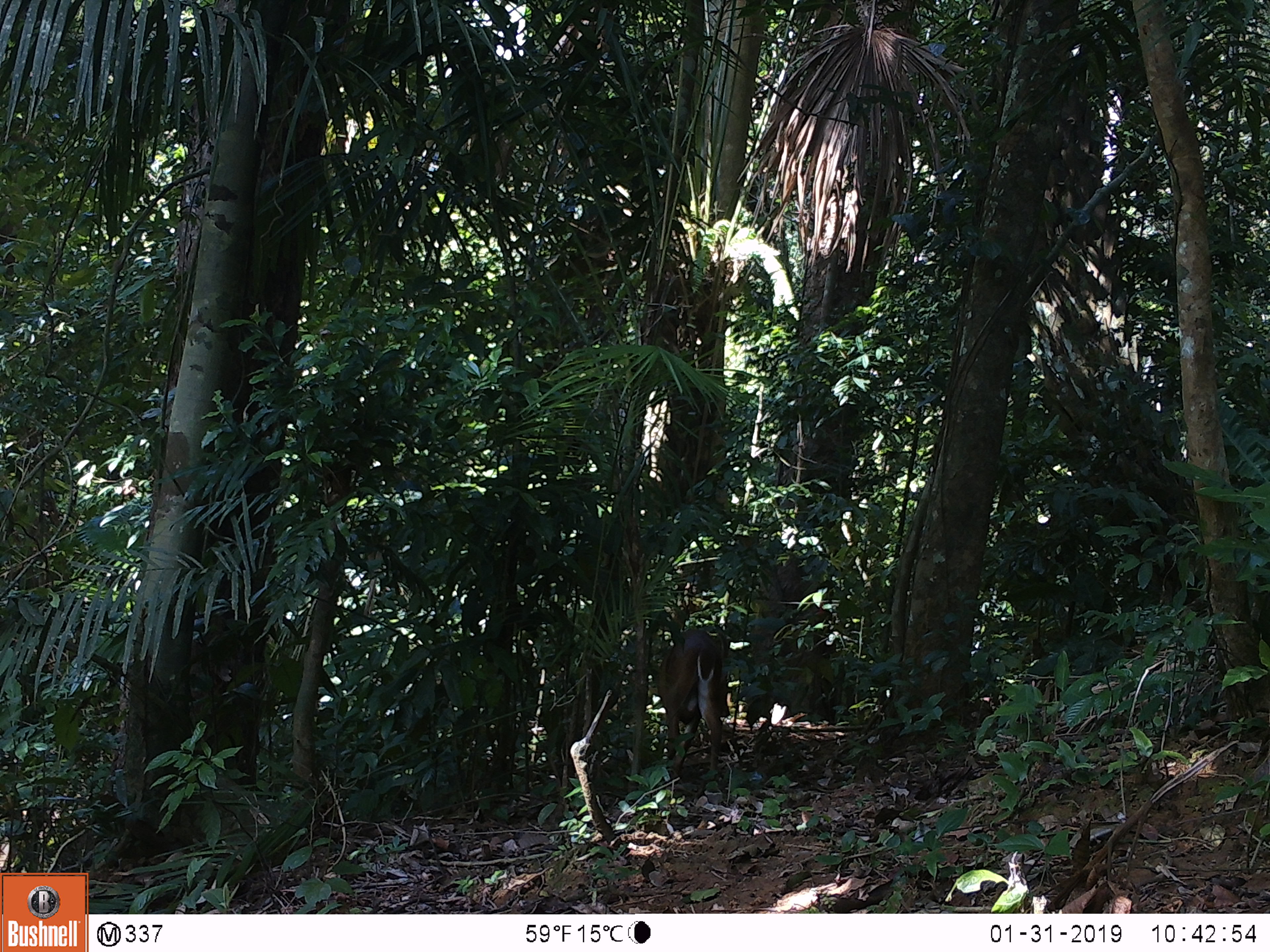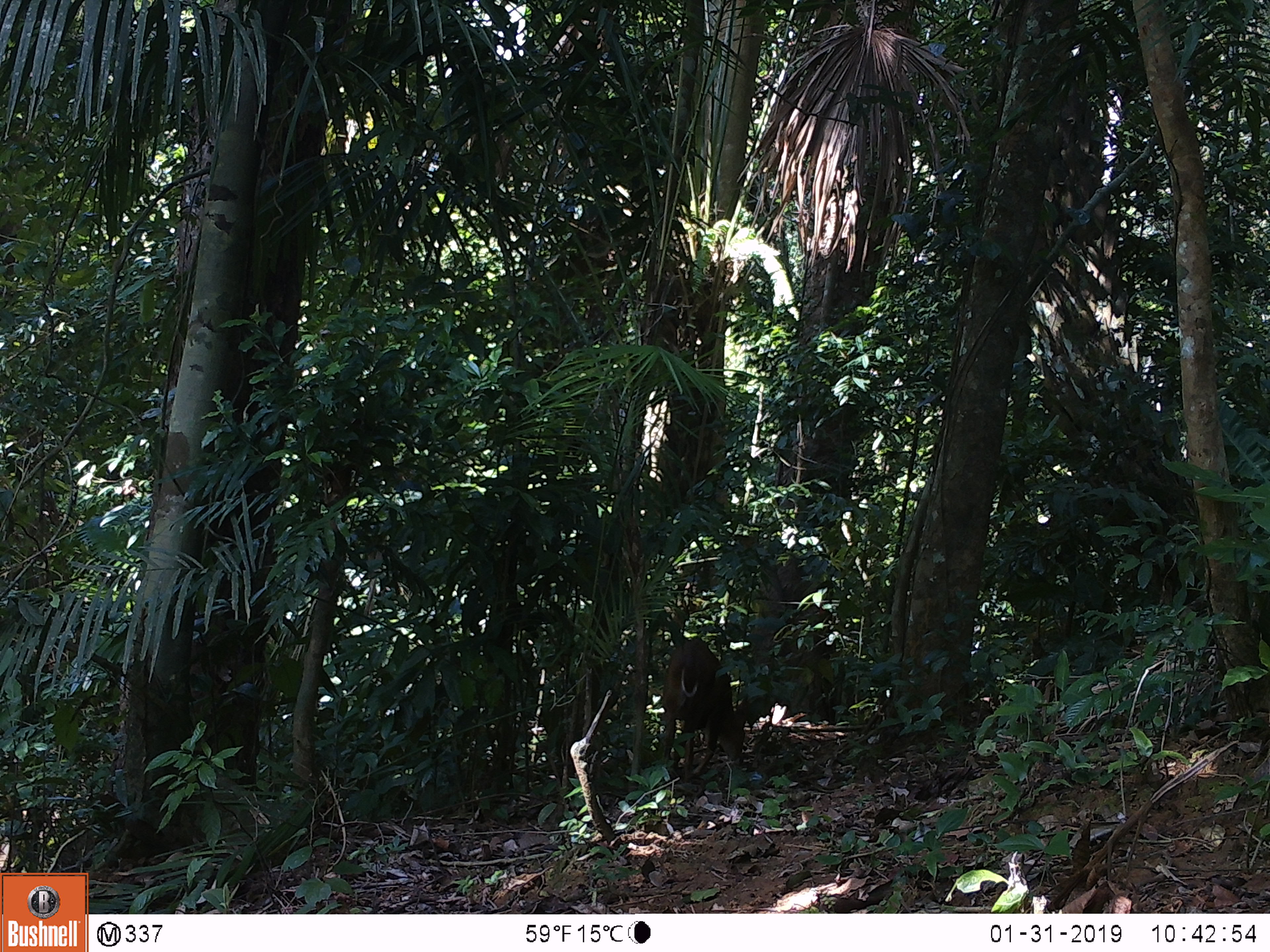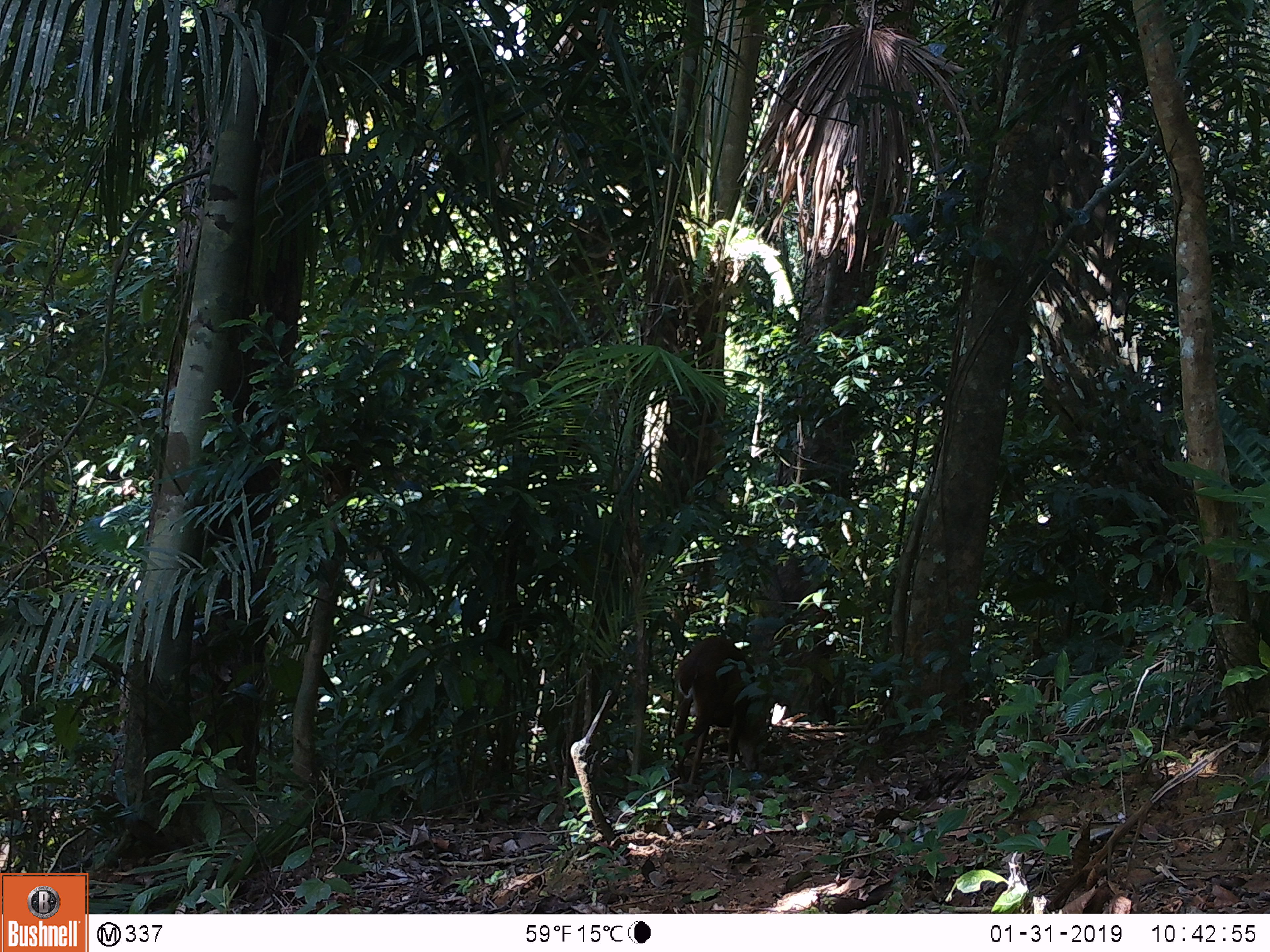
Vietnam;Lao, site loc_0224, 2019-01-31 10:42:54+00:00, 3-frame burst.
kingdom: Animalia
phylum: Chordata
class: Mammalia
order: Artiodactyla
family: Cervidae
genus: Muntiacus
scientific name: Muntiacus vuquangensis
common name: large-antlered muntjac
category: large antlered muntjac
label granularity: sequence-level